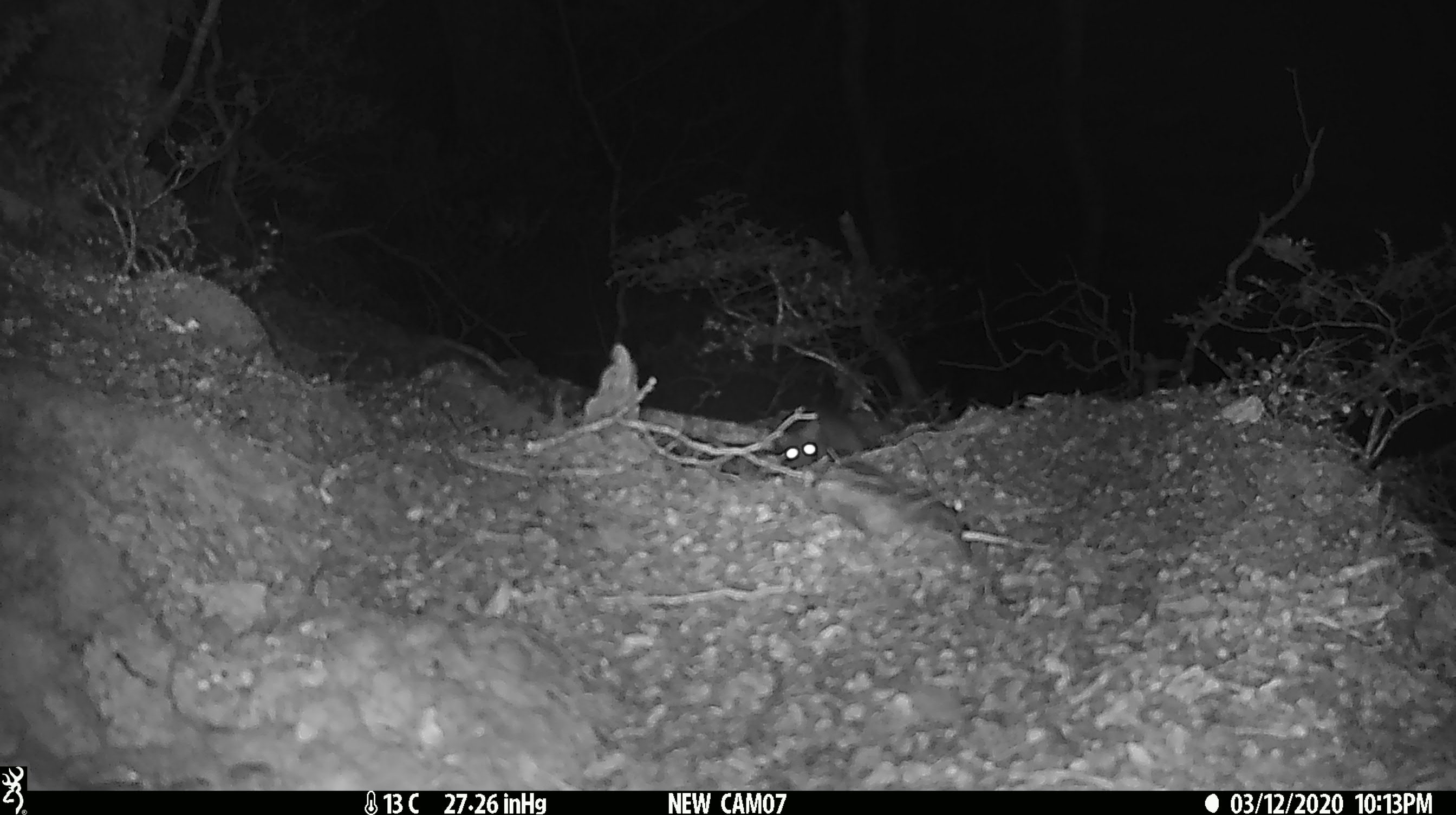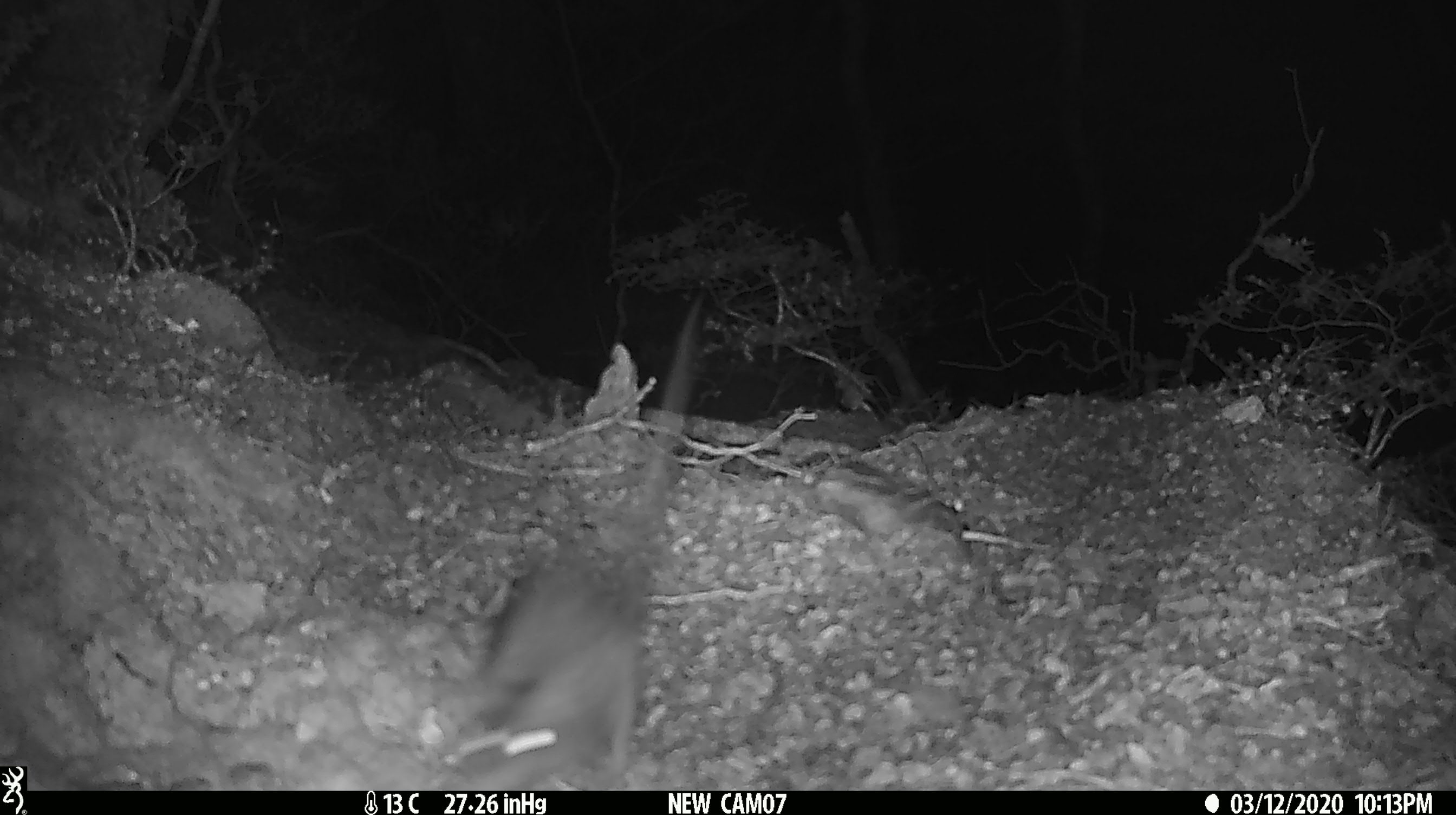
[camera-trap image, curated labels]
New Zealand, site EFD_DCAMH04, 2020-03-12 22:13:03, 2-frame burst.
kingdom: Animalia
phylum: Chordata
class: Mammalia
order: Rodentia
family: Muridae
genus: Rattus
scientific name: Rattus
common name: rat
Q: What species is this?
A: Rat (Rattus).